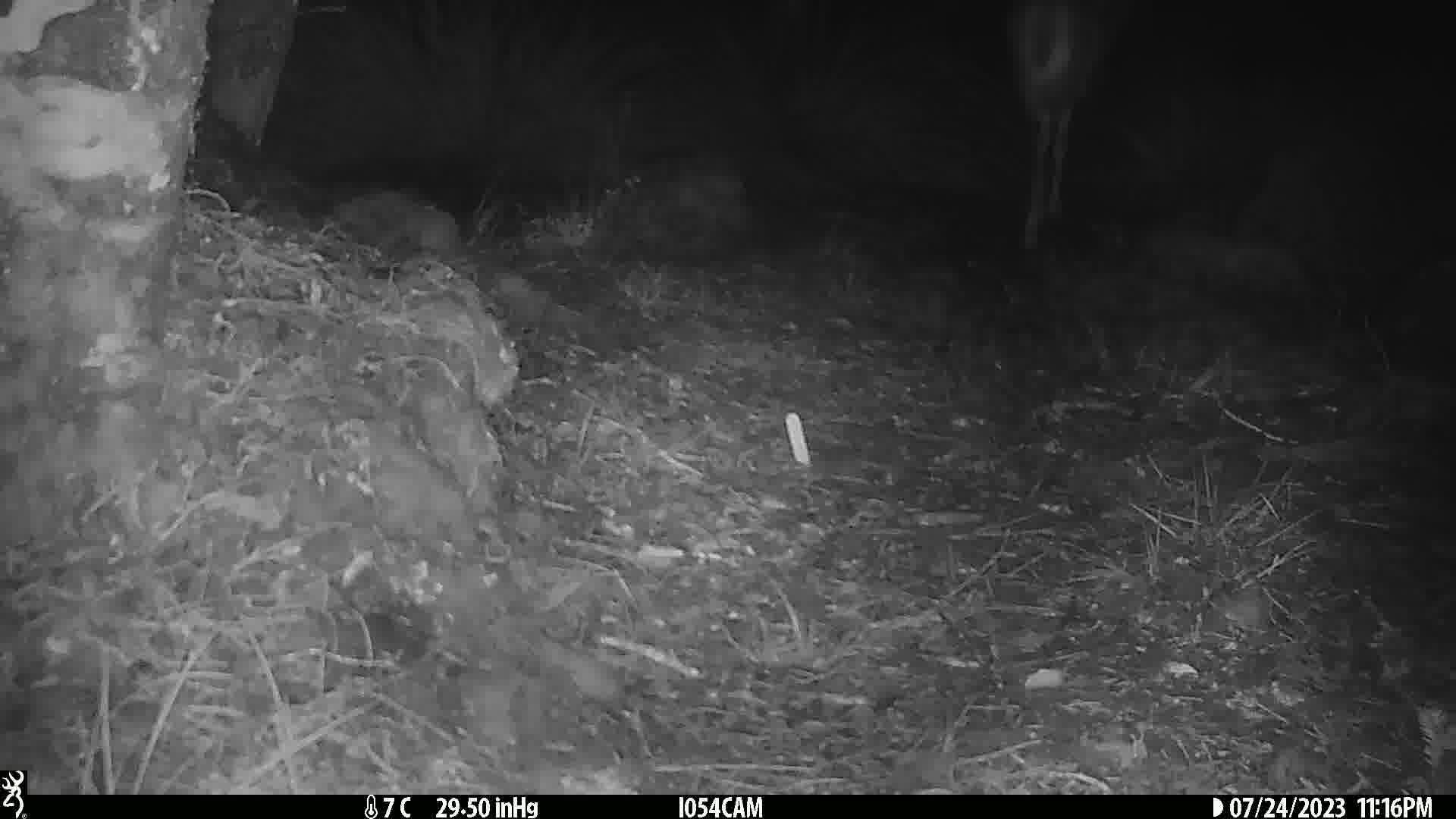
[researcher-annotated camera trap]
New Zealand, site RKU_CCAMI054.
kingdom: Animalia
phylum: Chordata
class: Mammalia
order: Artiodactyla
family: Cervidae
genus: Odocoileus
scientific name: Odocoileus virginianus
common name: white-tailed deer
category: white tailed deer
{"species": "white tailed deer (white-tailed deer) (Odocoileus virginianus)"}